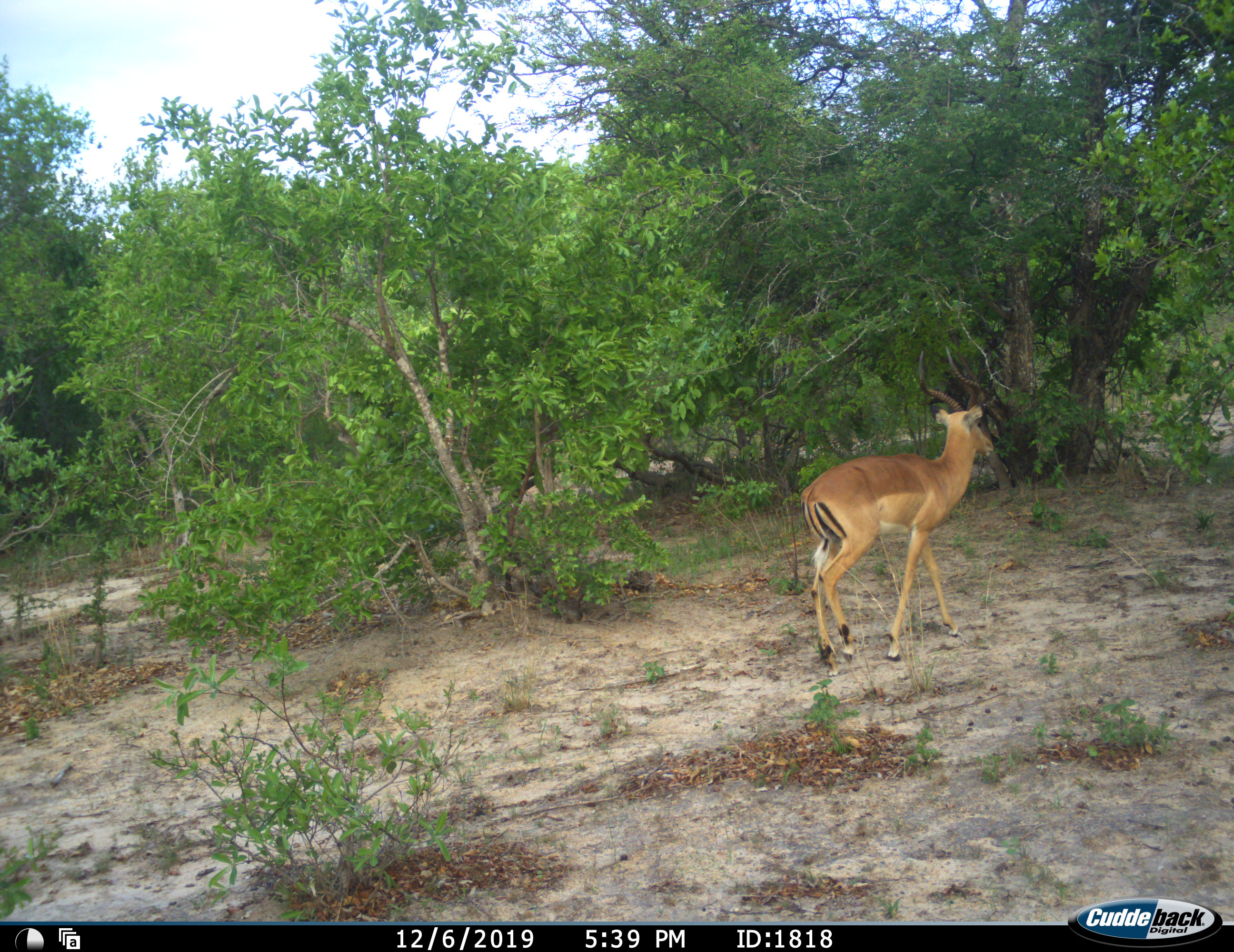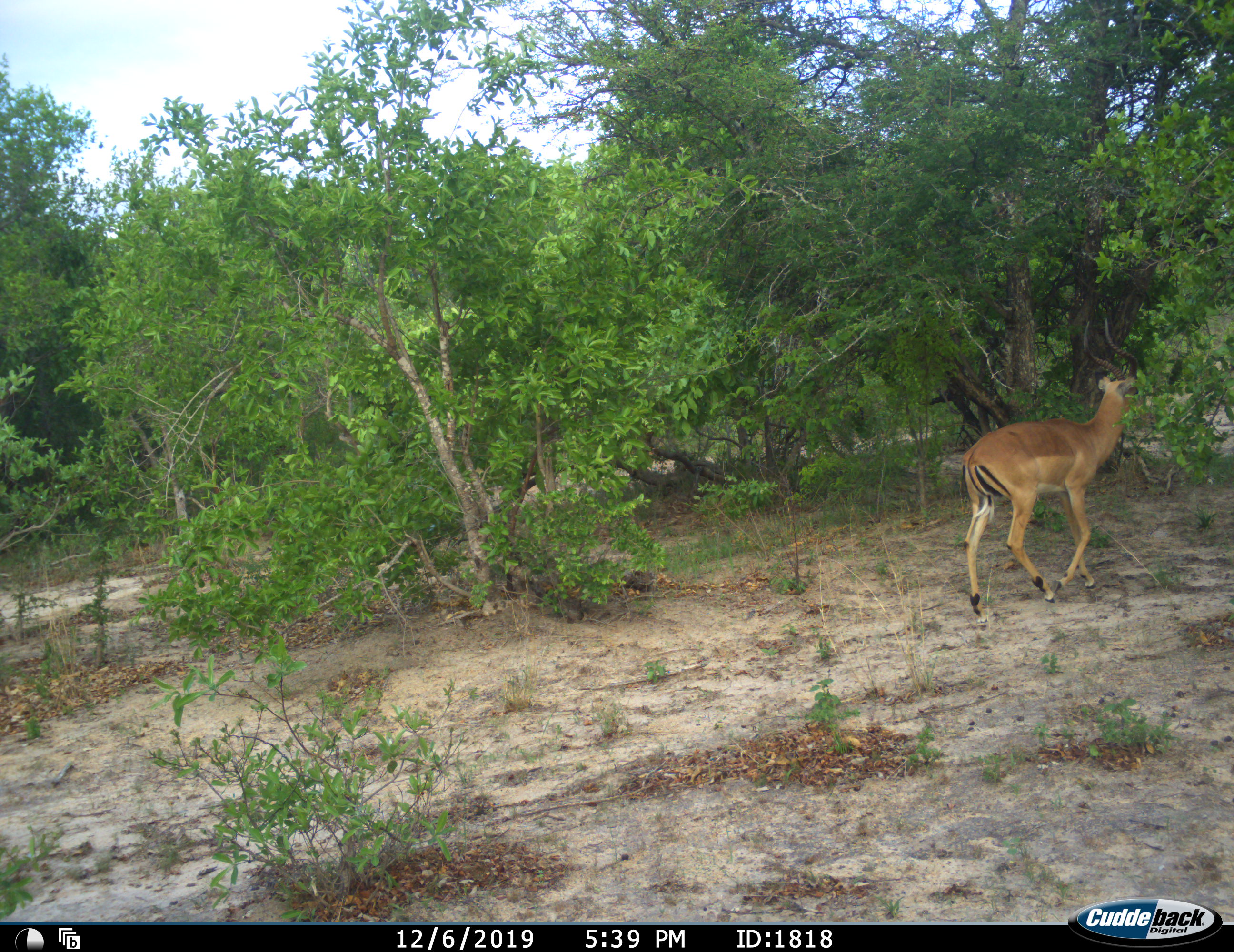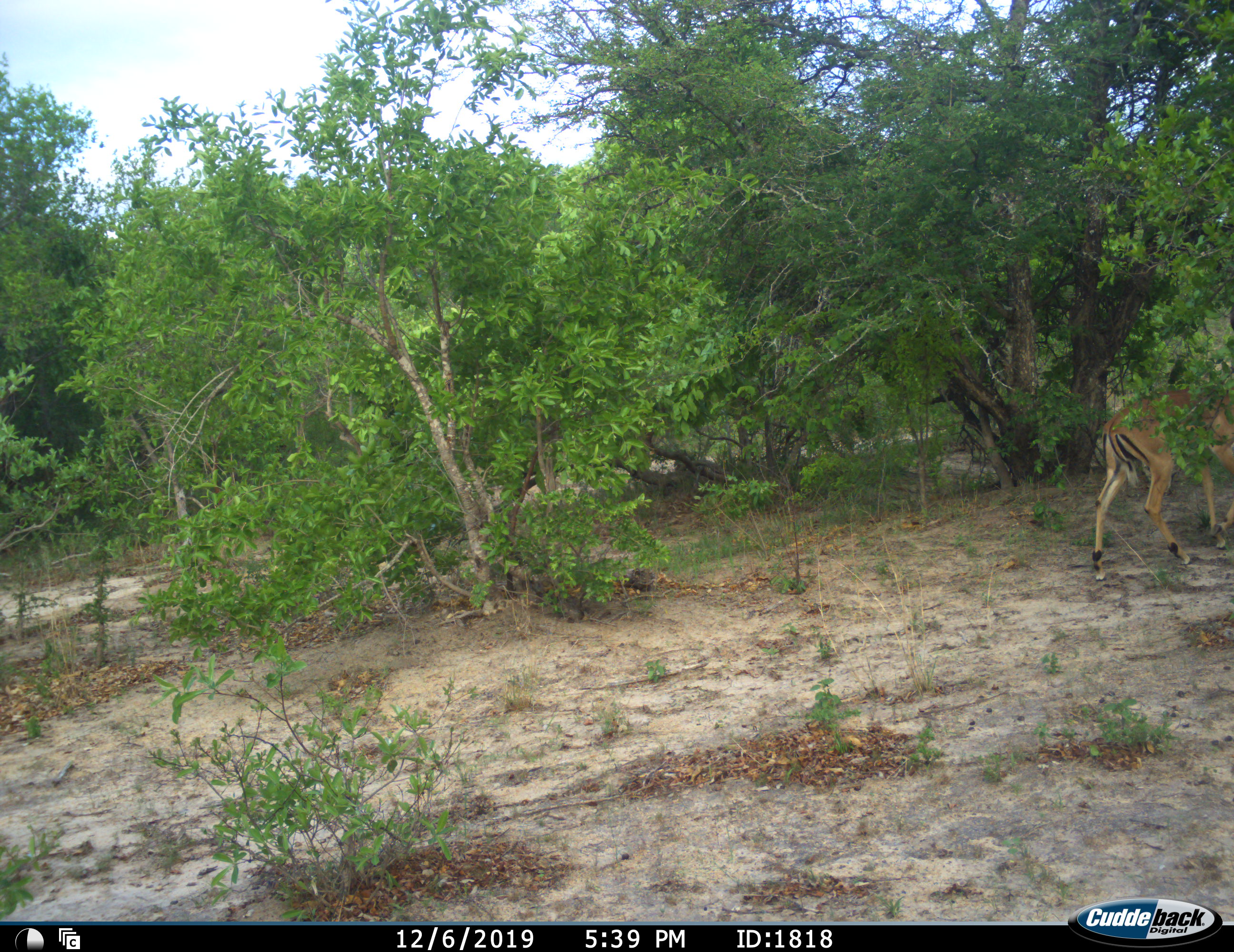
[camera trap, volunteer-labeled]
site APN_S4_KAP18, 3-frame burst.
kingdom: Animalia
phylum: Chordata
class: Mammalia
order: Artiodactyla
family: Bovidae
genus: Aepyceros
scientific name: Aepyceros melampus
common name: impala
Impala (Aepyceros melampus), count 1. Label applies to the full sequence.